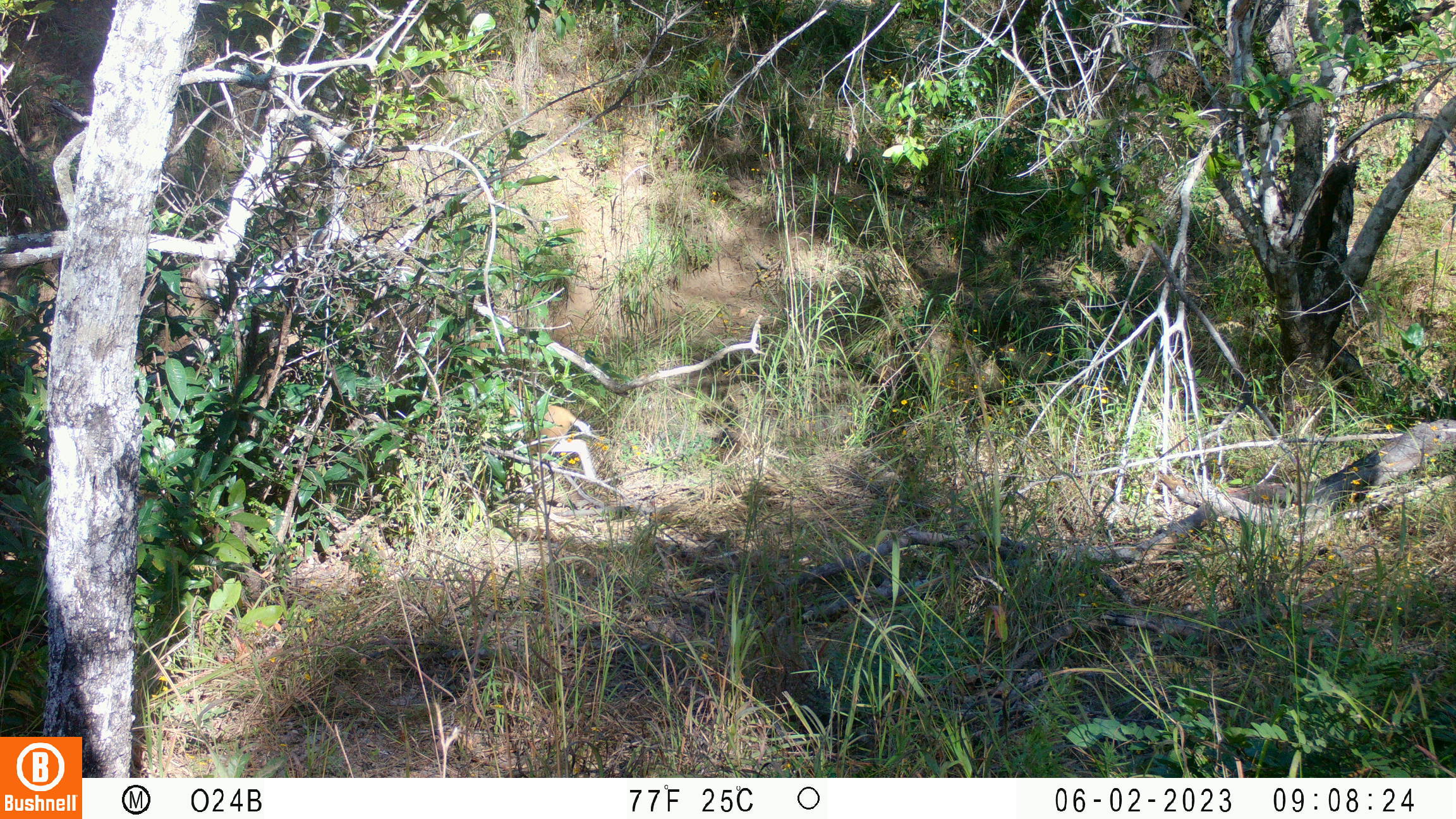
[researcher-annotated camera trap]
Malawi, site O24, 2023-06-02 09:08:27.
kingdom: Animalia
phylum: Chordata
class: Mammalia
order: Artiodactyla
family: Bovidae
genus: Sylvicapra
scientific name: Sylvicapra grimmia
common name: common duiker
Common duiker (Sylvicapra grimmia), count 1.